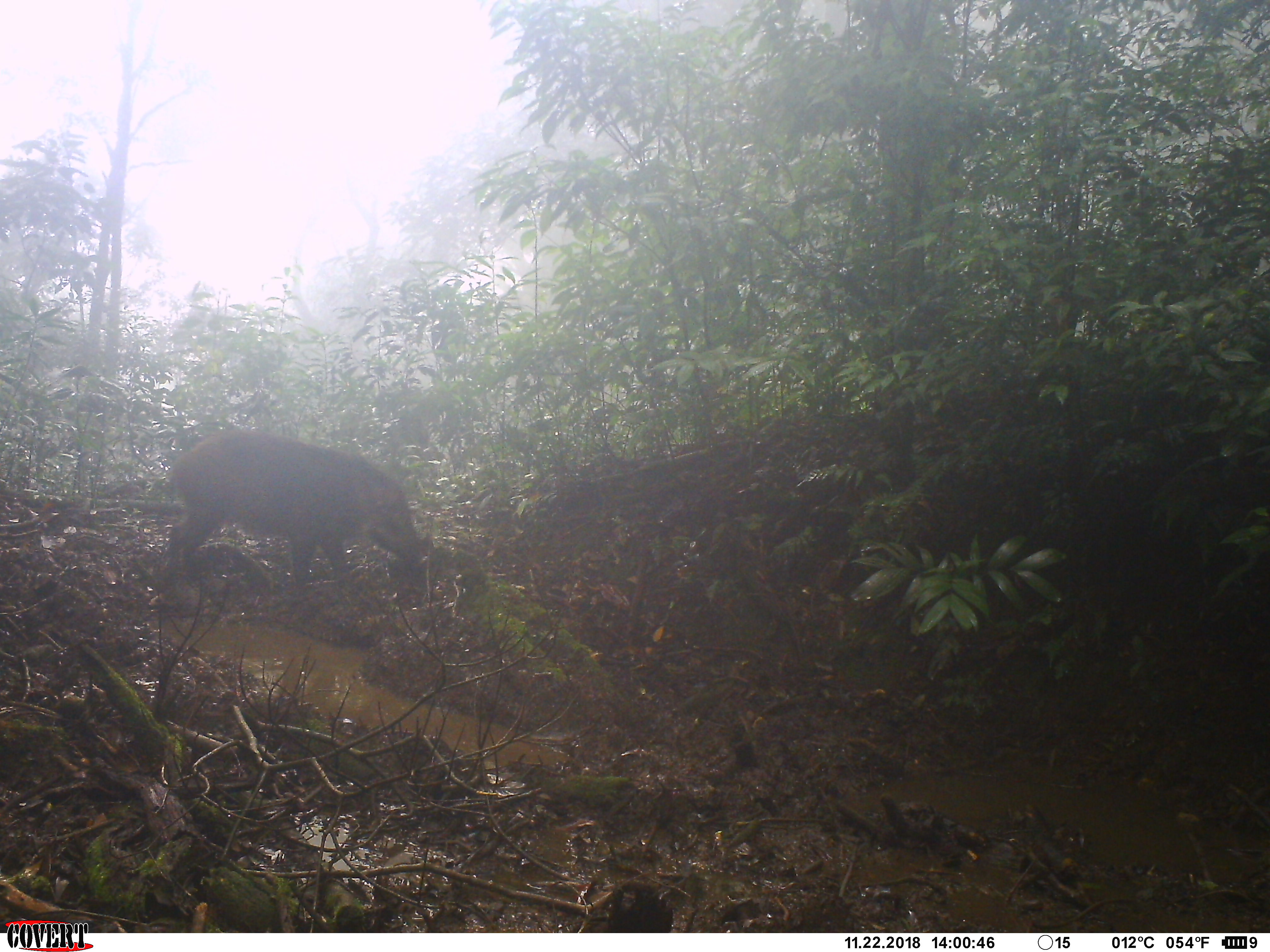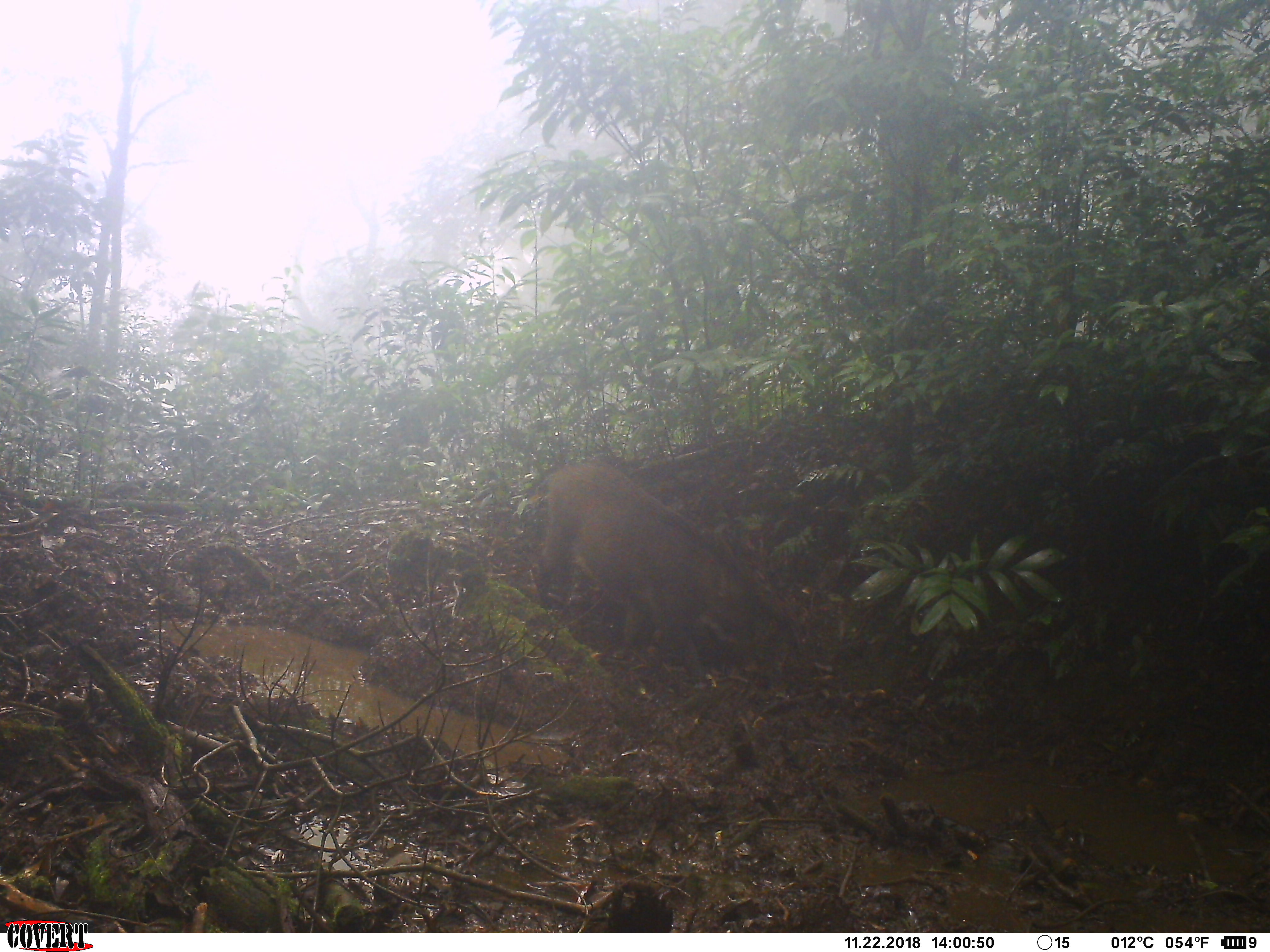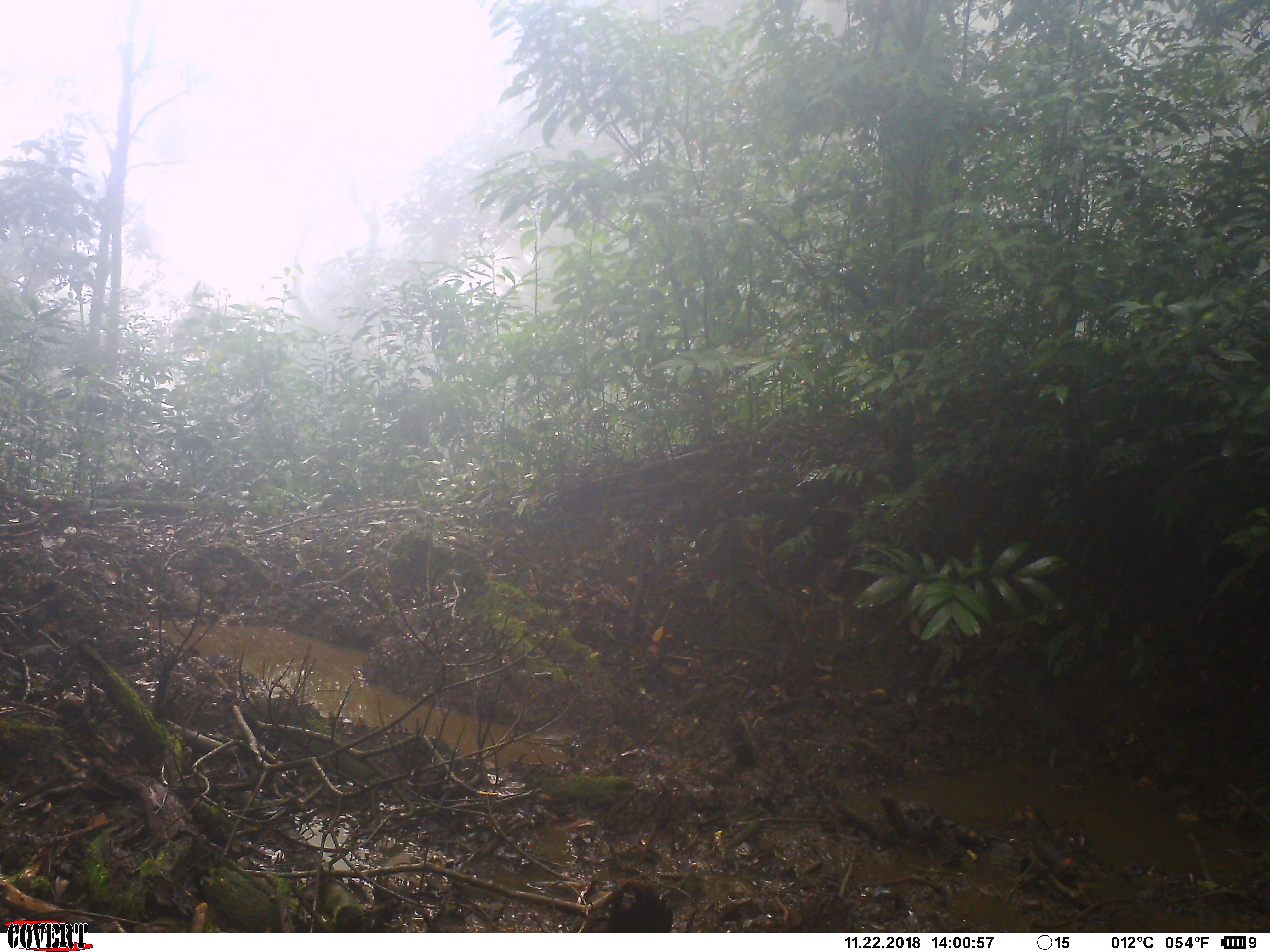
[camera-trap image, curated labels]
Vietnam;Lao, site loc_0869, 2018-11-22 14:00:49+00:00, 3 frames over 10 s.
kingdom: Animalia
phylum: Chordata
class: Mammalia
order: Artiodactyla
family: Suidae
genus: Sus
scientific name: Sus scrofa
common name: eurasian wild pig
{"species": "eurasian wild pig (Sus scrofa)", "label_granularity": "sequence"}